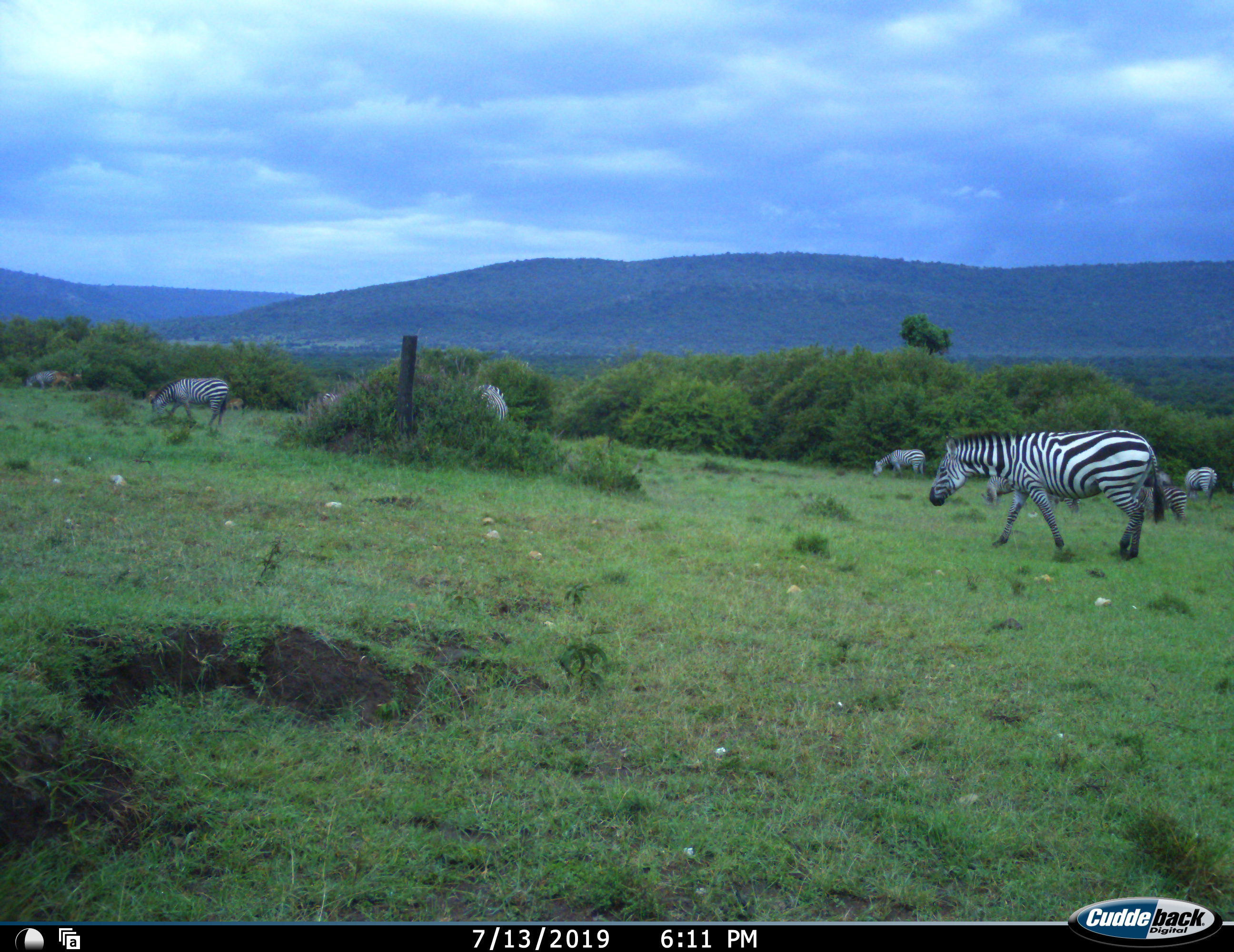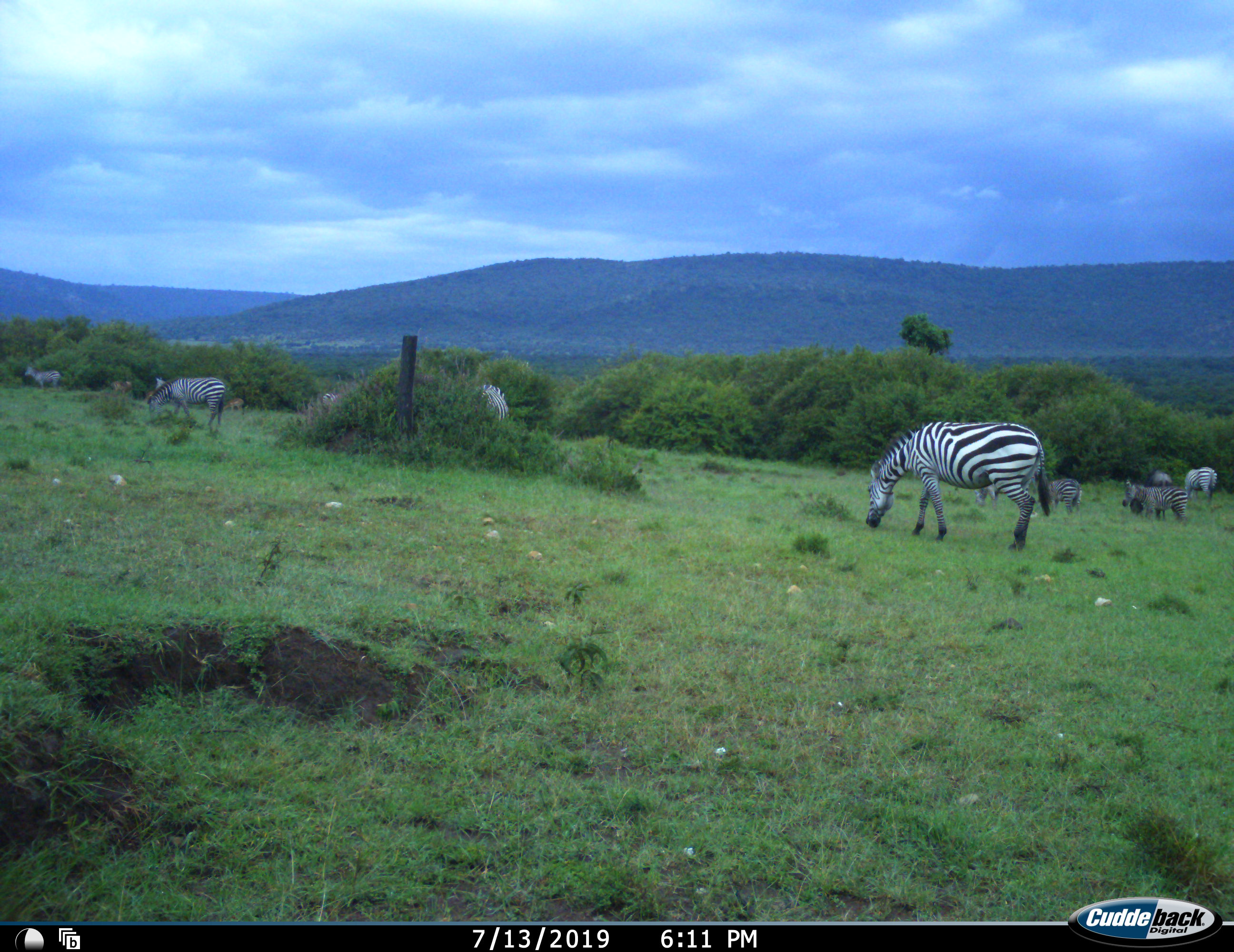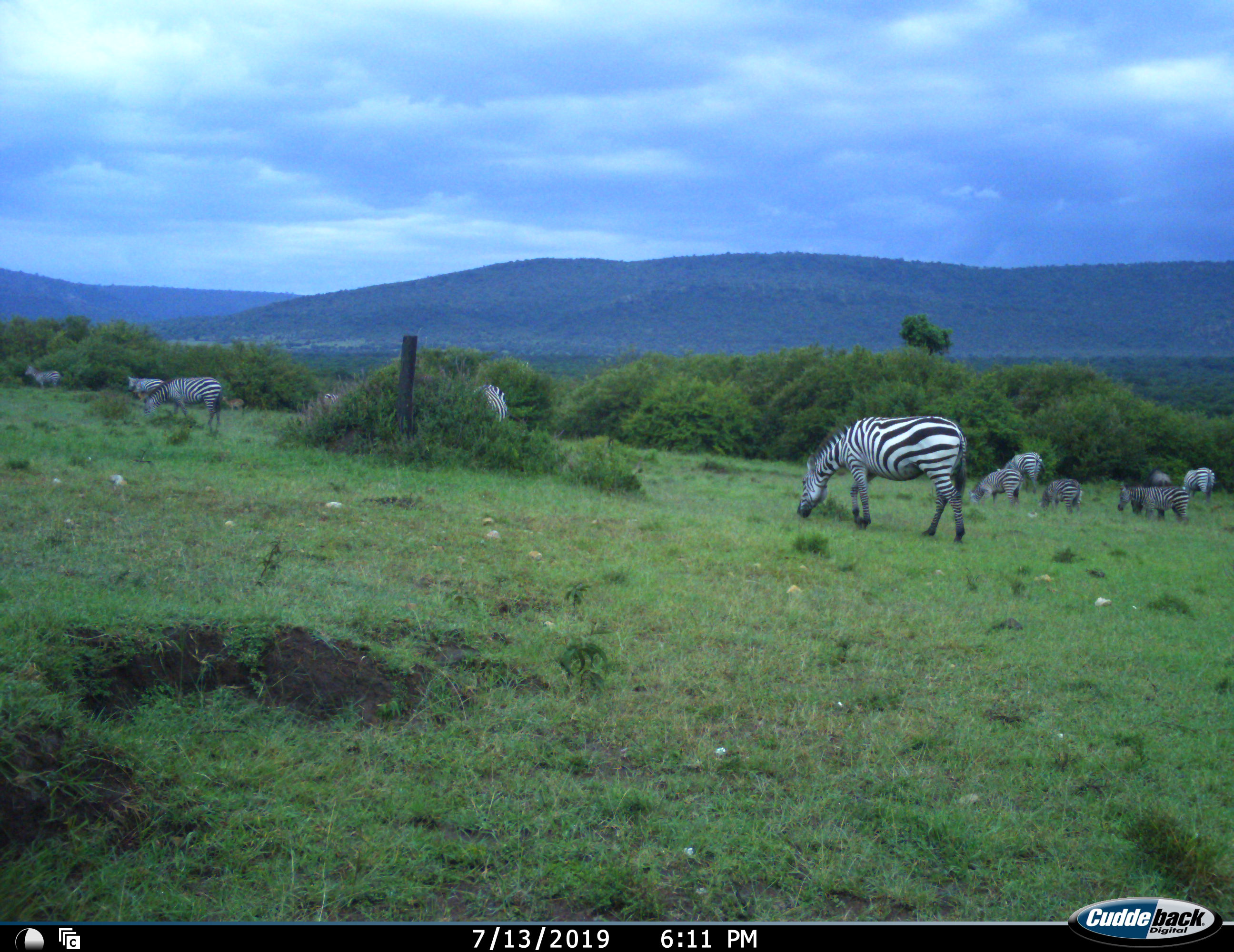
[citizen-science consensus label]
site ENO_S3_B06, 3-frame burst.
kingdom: Animalia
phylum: Chordata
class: Mammalia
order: Perissodactyla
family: Equidae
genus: Equus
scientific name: Equus quagga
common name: plains zebra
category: zebraplains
Zebraplains (plains zebra) (Equus quagga), count 10. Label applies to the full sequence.